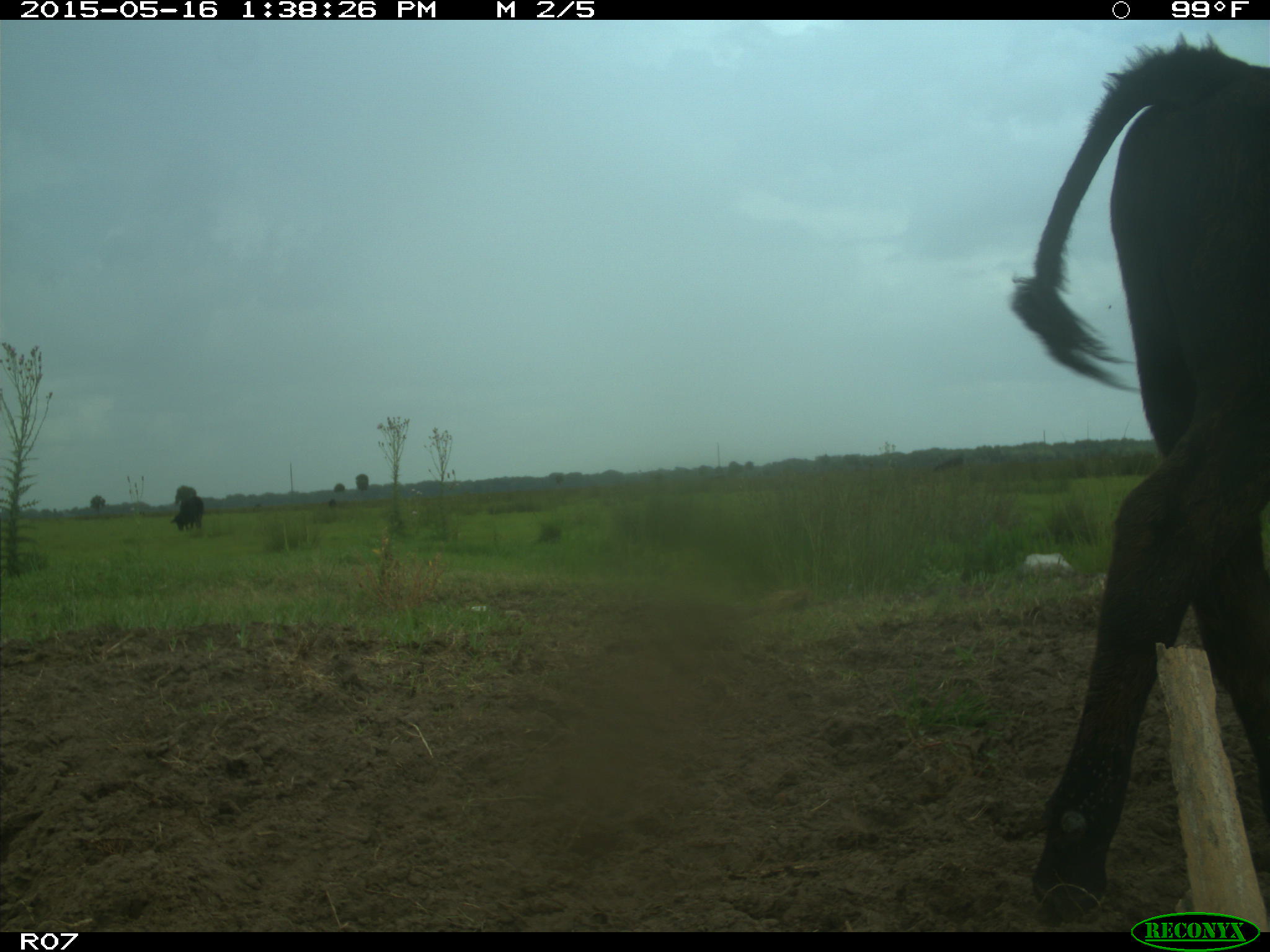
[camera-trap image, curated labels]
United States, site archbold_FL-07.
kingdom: Animalia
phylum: Chordata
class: Mammalia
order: Artiodactyla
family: Bovidae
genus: Bos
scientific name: Bos taurus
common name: domestic cow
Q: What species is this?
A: Bos taurus (domestic cow).